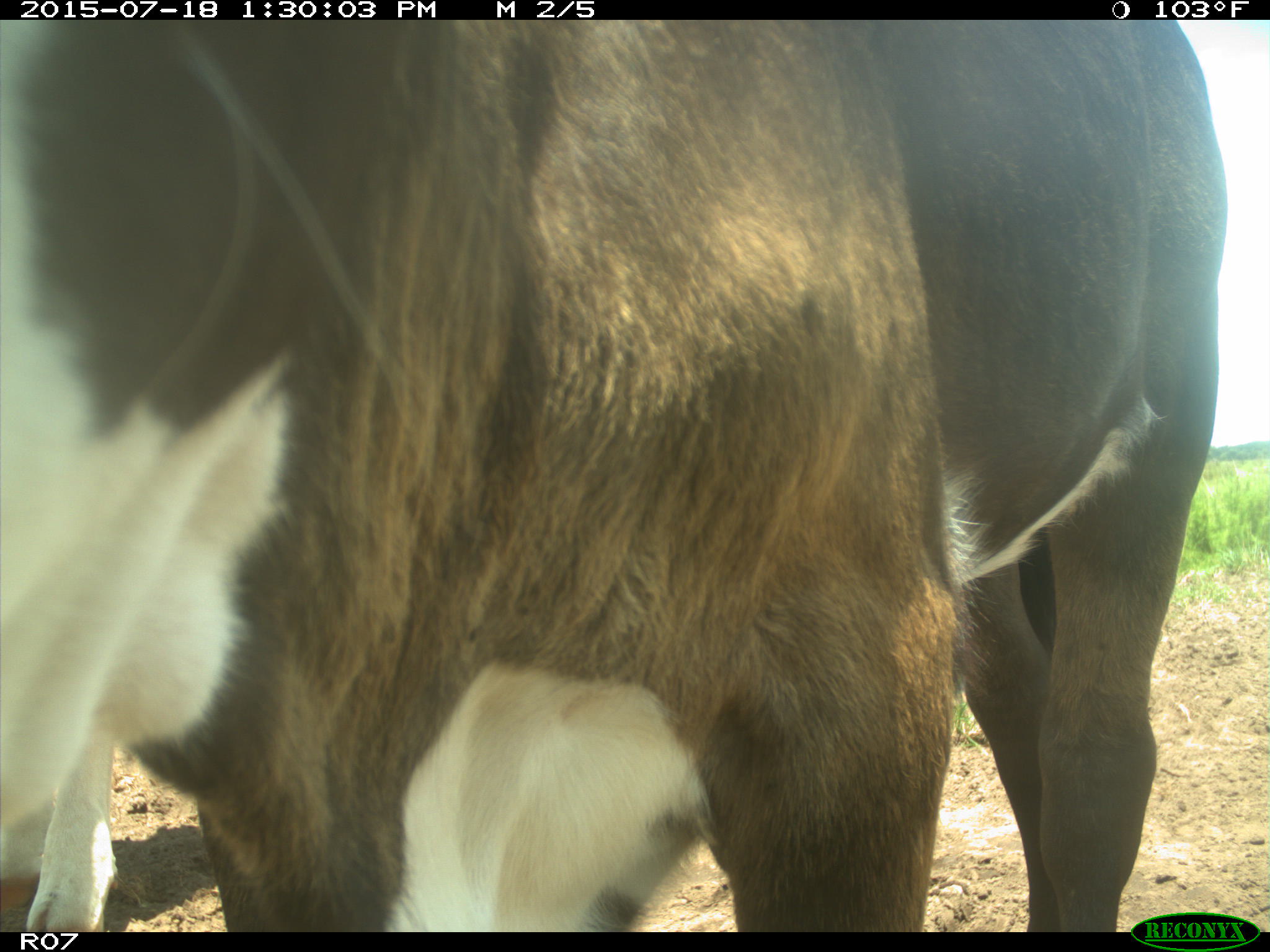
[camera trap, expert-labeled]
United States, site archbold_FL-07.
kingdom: Animalia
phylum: Chordata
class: Mammalia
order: Artiodactyla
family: Bovidae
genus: Bos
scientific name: Bos taurus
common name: domestic cow